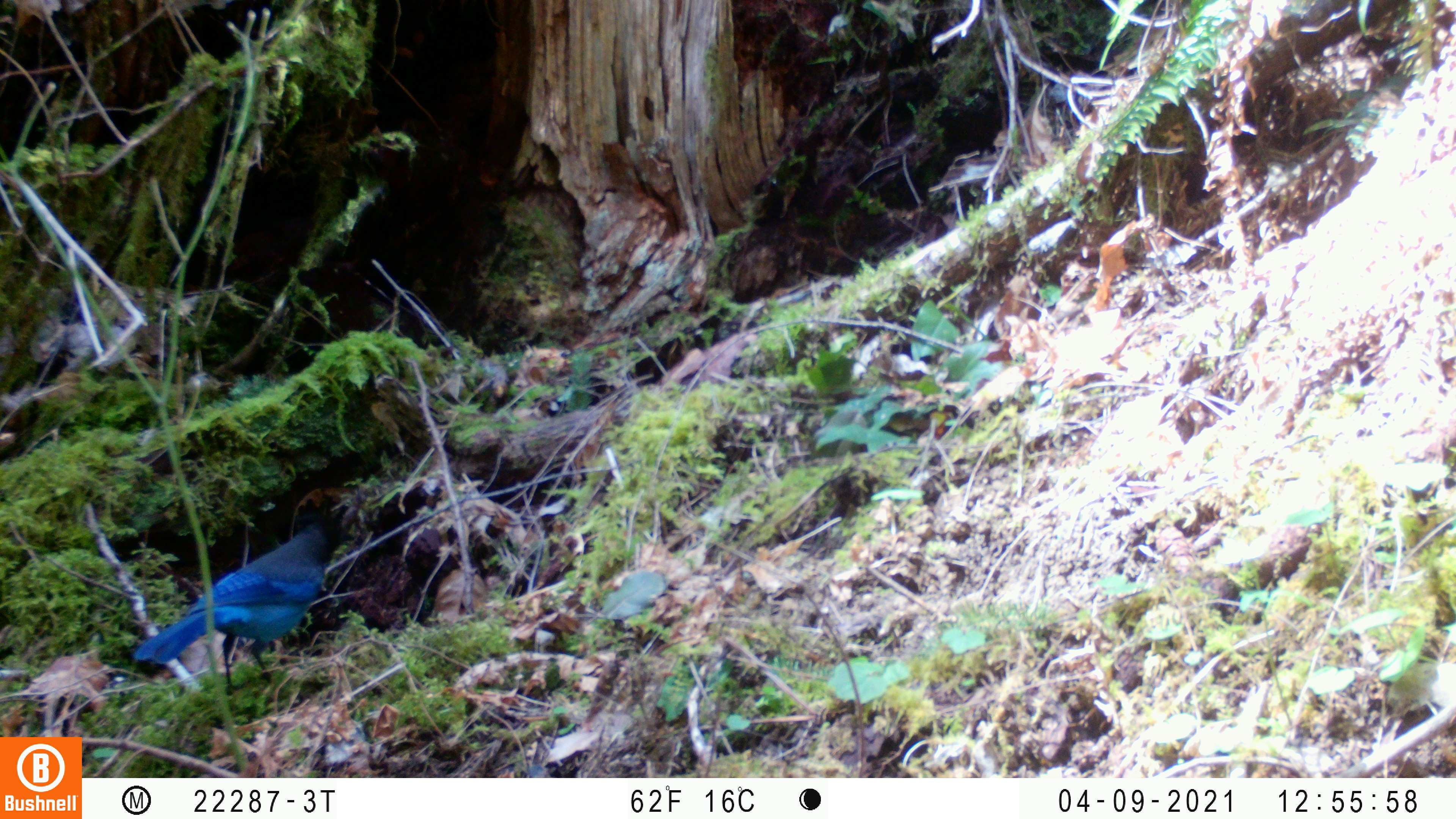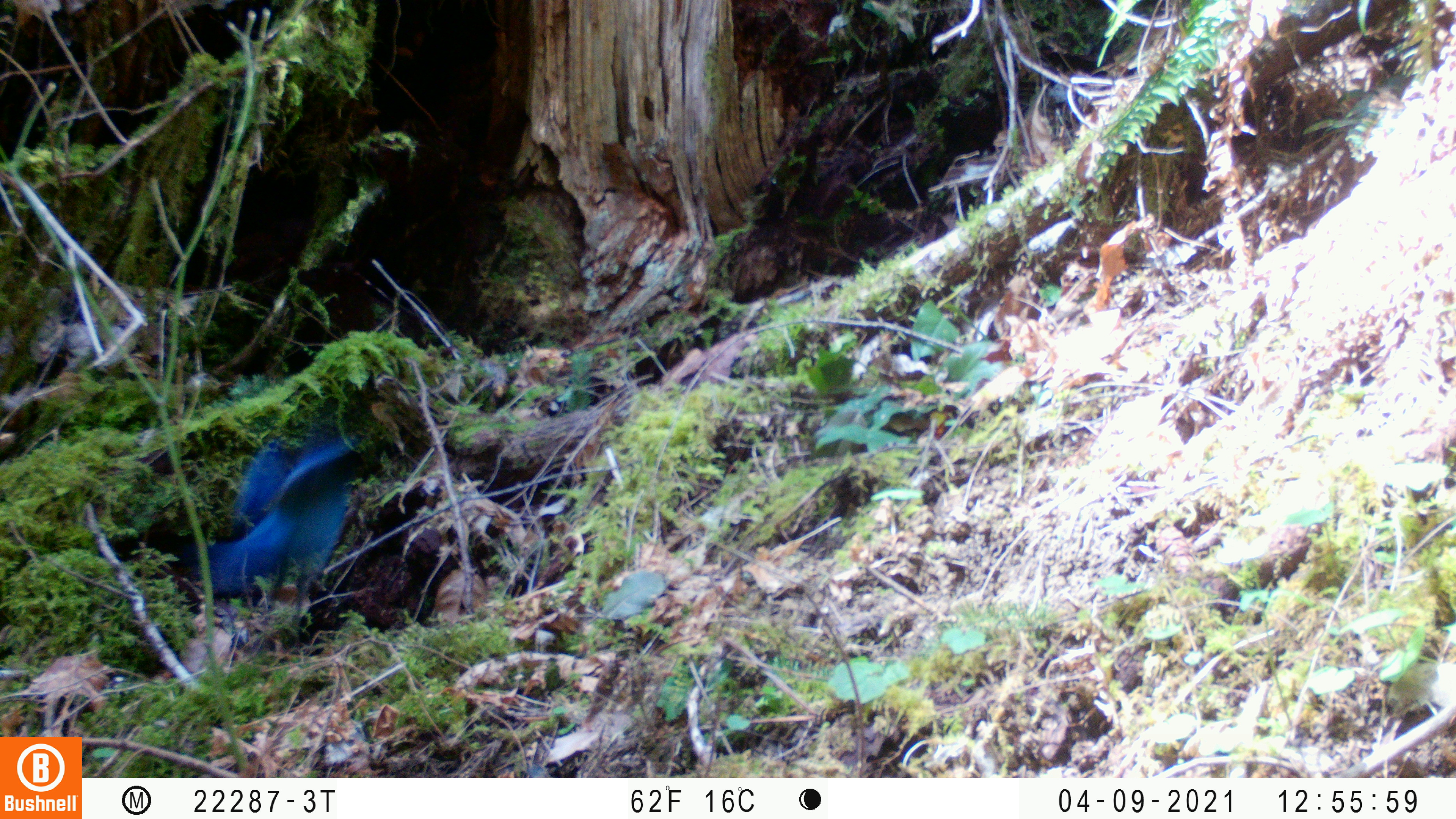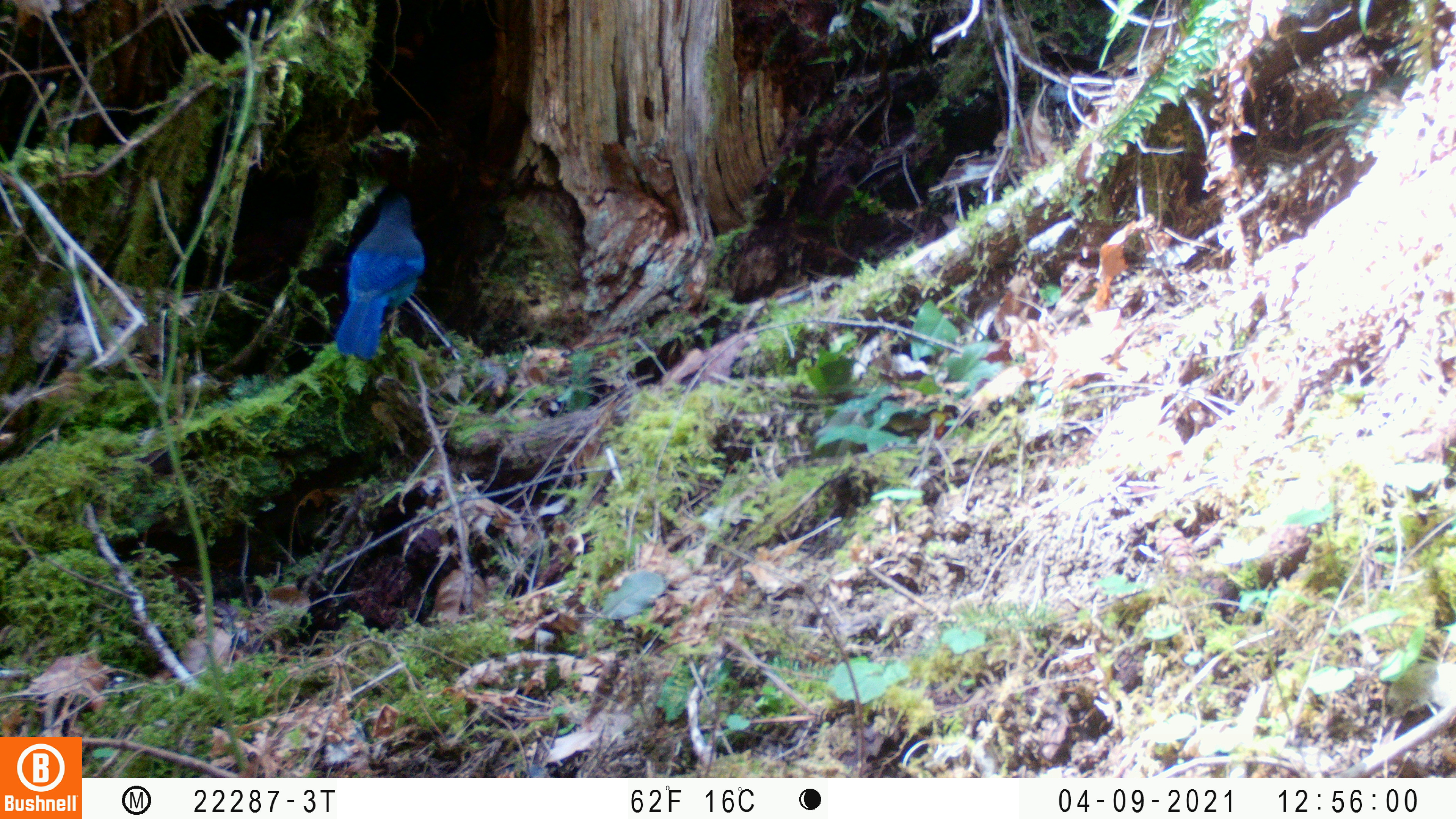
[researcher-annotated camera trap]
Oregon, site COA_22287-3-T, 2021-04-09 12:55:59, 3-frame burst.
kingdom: Animalia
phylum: Chordata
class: Aves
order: Passeriformes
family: Corvidae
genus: Cyanocitta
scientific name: Cyanocitta stelleri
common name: steller's jay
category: stellers jay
Stellers jay (steller's jay) (Cyanocitta stelleri).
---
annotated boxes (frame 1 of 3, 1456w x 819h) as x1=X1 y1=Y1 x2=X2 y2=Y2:
stellers jay: x1=128 y1=500 x2=356 y2=695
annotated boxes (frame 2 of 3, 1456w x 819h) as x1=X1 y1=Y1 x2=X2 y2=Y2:
stellers jay: x1=202 y1=358 x2=403 y2=658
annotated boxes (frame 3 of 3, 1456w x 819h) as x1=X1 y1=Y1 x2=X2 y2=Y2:
stellers jay: x1=333 y1=172 x2=435 y2=366